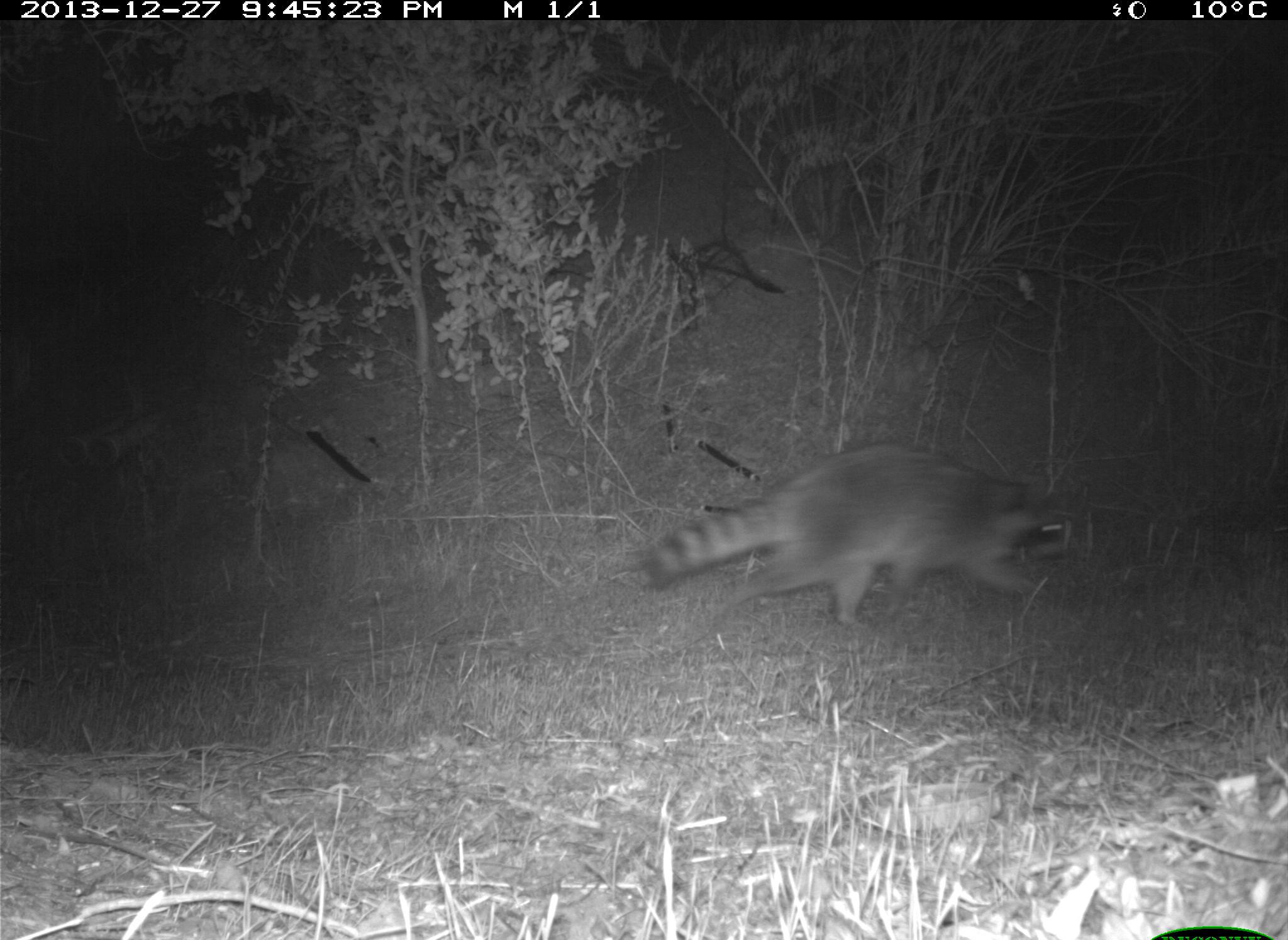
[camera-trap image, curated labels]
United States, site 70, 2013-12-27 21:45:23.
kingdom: Animalia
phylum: Chordata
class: Mammalia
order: Carnivora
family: Procyonidae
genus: Procyon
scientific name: Procyon lotor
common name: raccoon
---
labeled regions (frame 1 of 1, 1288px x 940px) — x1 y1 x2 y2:
raccoon: 642 441 1081 631